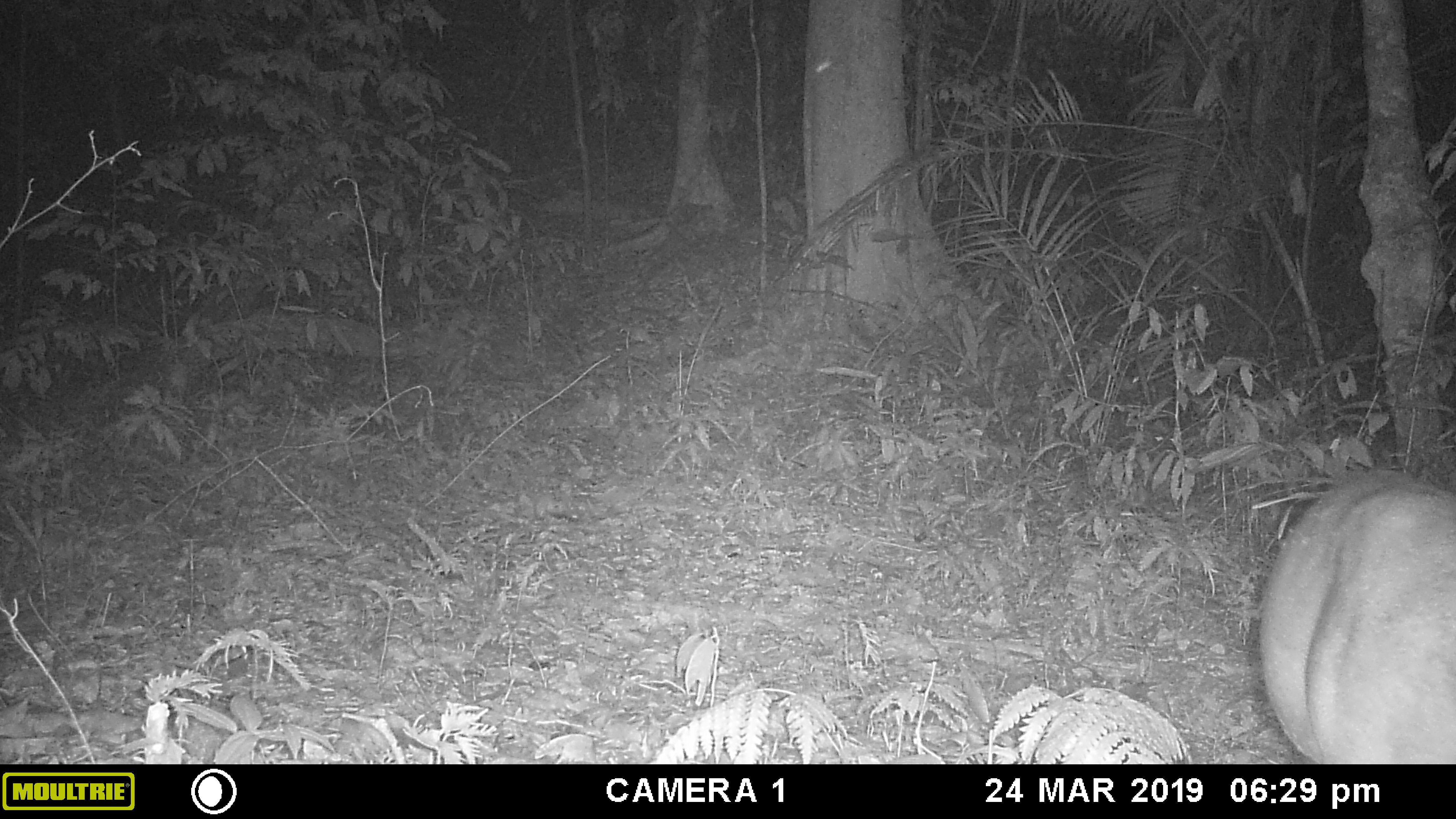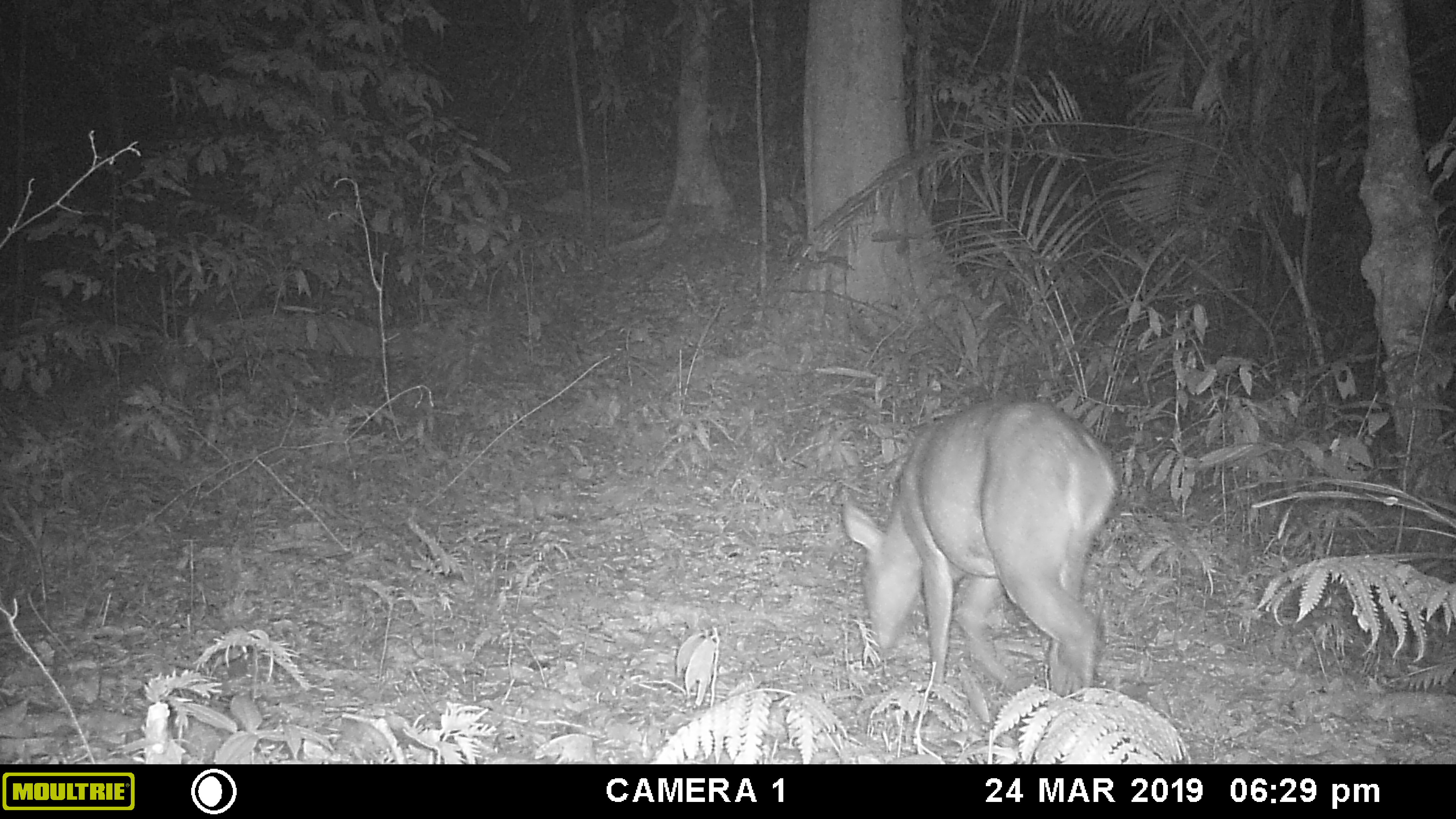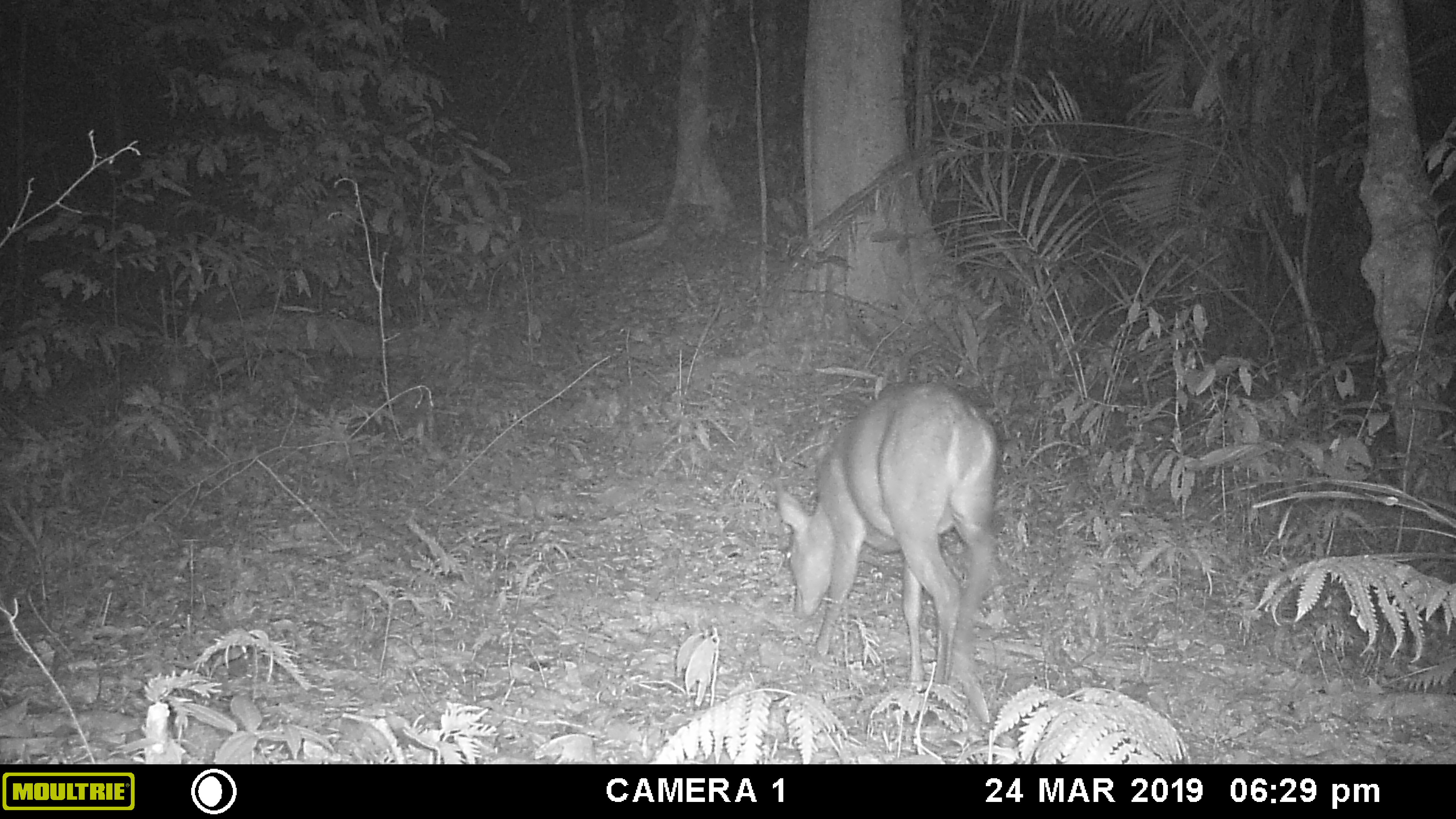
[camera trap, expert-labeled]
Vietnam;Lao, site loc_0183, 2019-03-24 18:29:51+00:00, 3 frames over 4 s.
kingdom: Animalia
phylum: Chordata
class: Mammalia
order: Artiodactyla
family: Cervidae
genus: Muntiacus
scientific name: Muntiacus vuquangensis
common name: large-antlered muntjac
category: large antlered muntjac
Large antlered muntjac (large-antlered muntjac) (Muntiacus vuquangensis). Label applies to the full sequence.